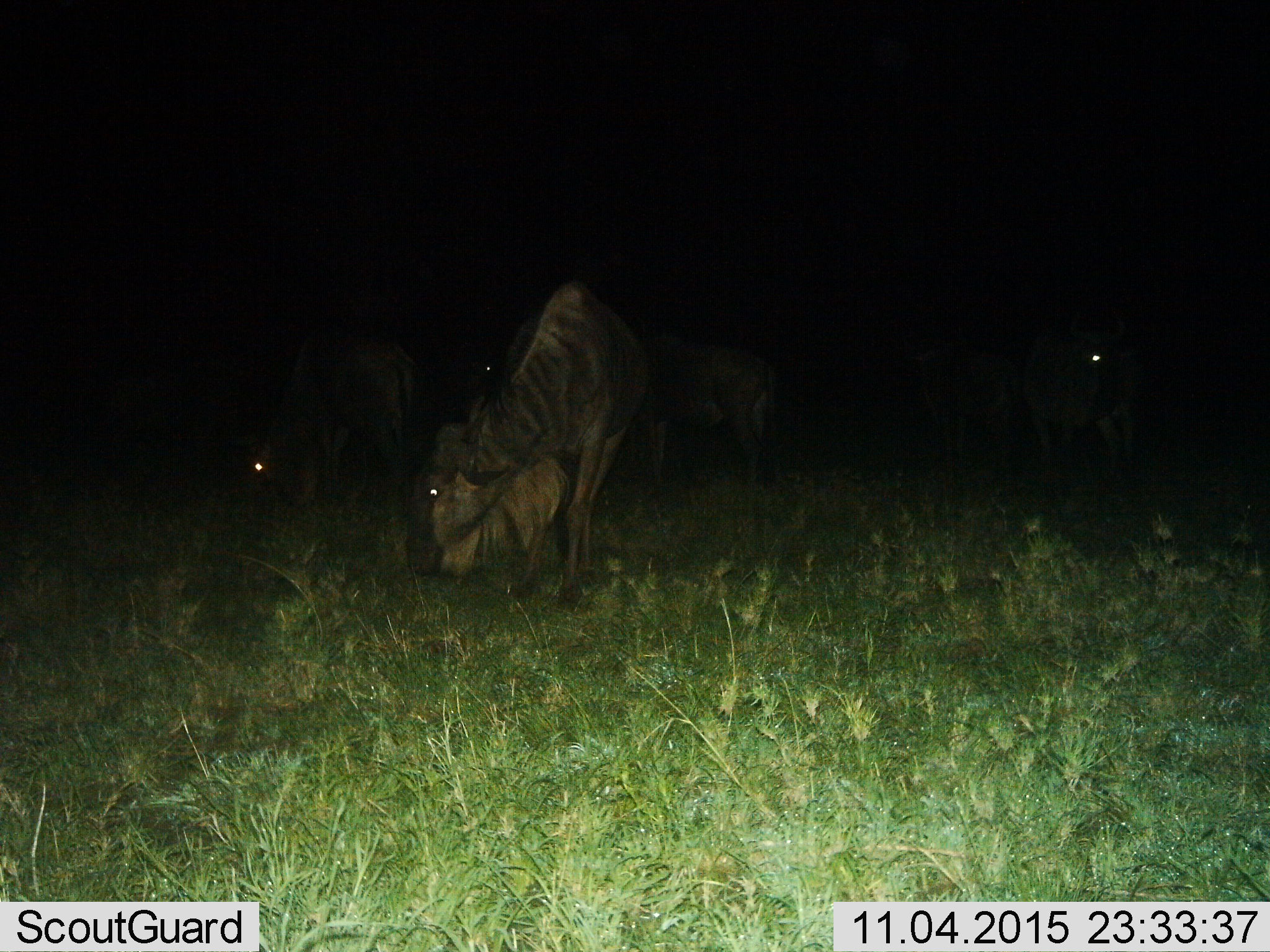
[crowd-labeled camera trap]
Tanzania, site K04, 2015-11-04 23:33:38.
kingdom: Animalia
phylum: Chordata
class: Mammalia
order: Artiodactyla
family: Bovidae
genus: Connochaetes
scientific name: Connochaetes taurinus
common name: blue wildebeest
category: wildebeest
Wildebeest (blue wildebeest) (Connochaetes taurinus), count 4. Behavior (volunteer vote fractions): standing 43%, resting 0%, moving 0%, interacting 0%. Young present (vote fraction): 0%. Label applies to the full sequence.